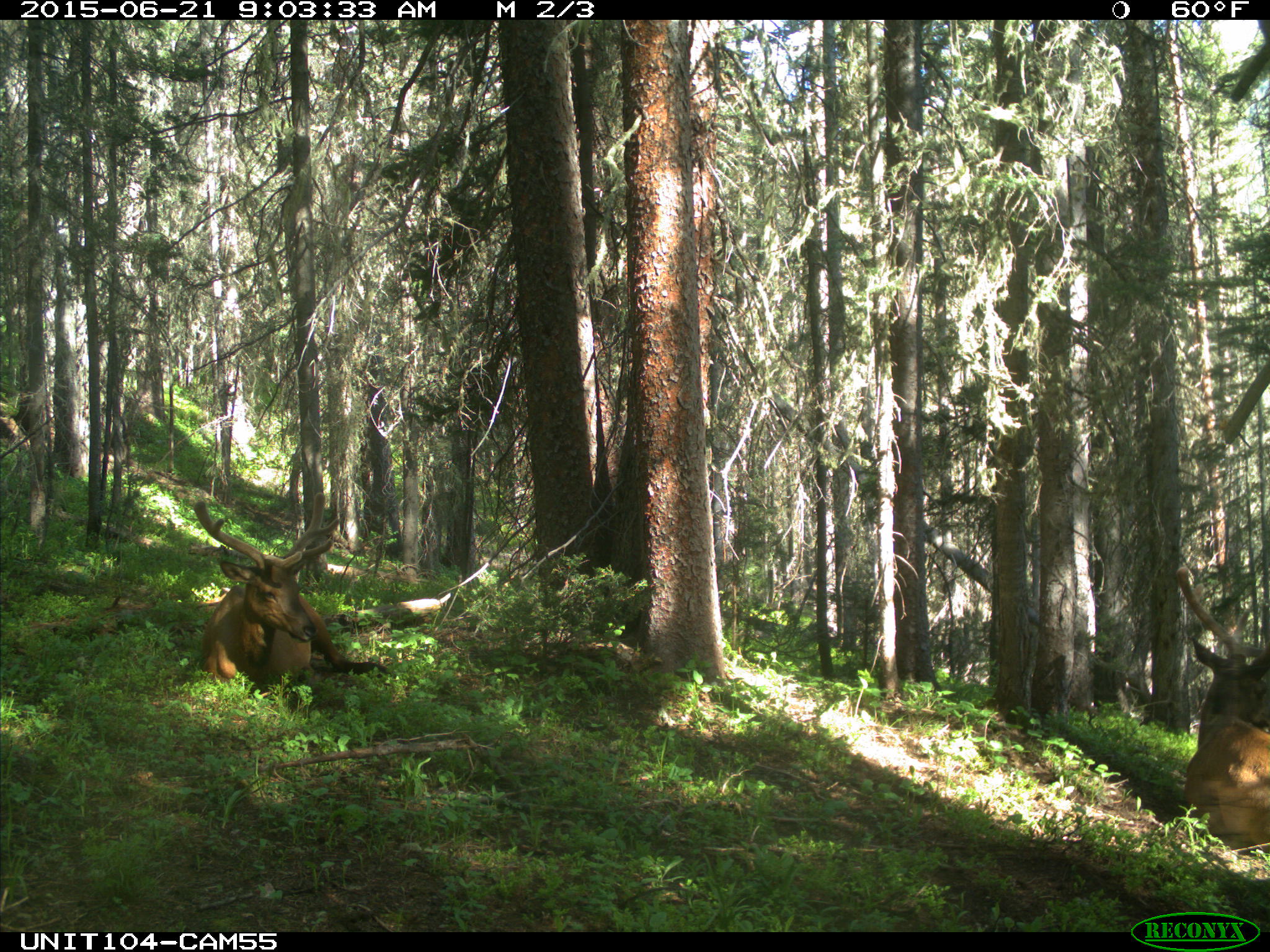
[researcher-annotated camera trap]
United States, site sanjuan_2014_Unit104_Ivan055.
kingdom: Animalia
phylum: Chordata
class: Mammalia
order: Artiodactyla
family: Cervidae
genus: Cervus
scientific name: Cervus elaphus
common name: red deer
Cervus elaphus (red deer).